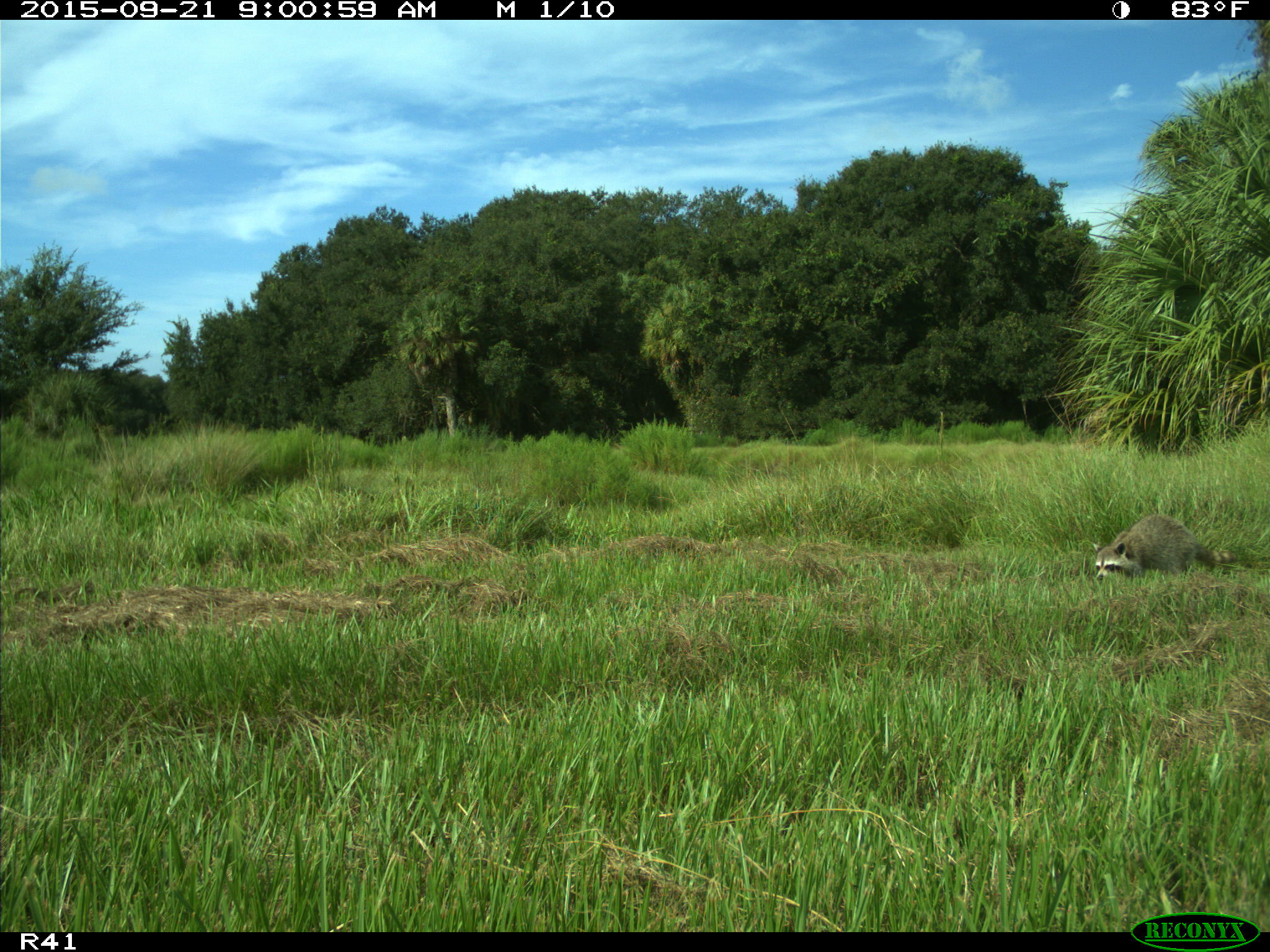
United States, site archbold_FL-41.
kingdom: Animalia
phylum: Chordata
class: Mammalia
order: Carnivora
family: Procyonidae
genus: Procyon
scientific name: Procyon lotor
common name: common raccoon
Procyon lotor (common raccoon).